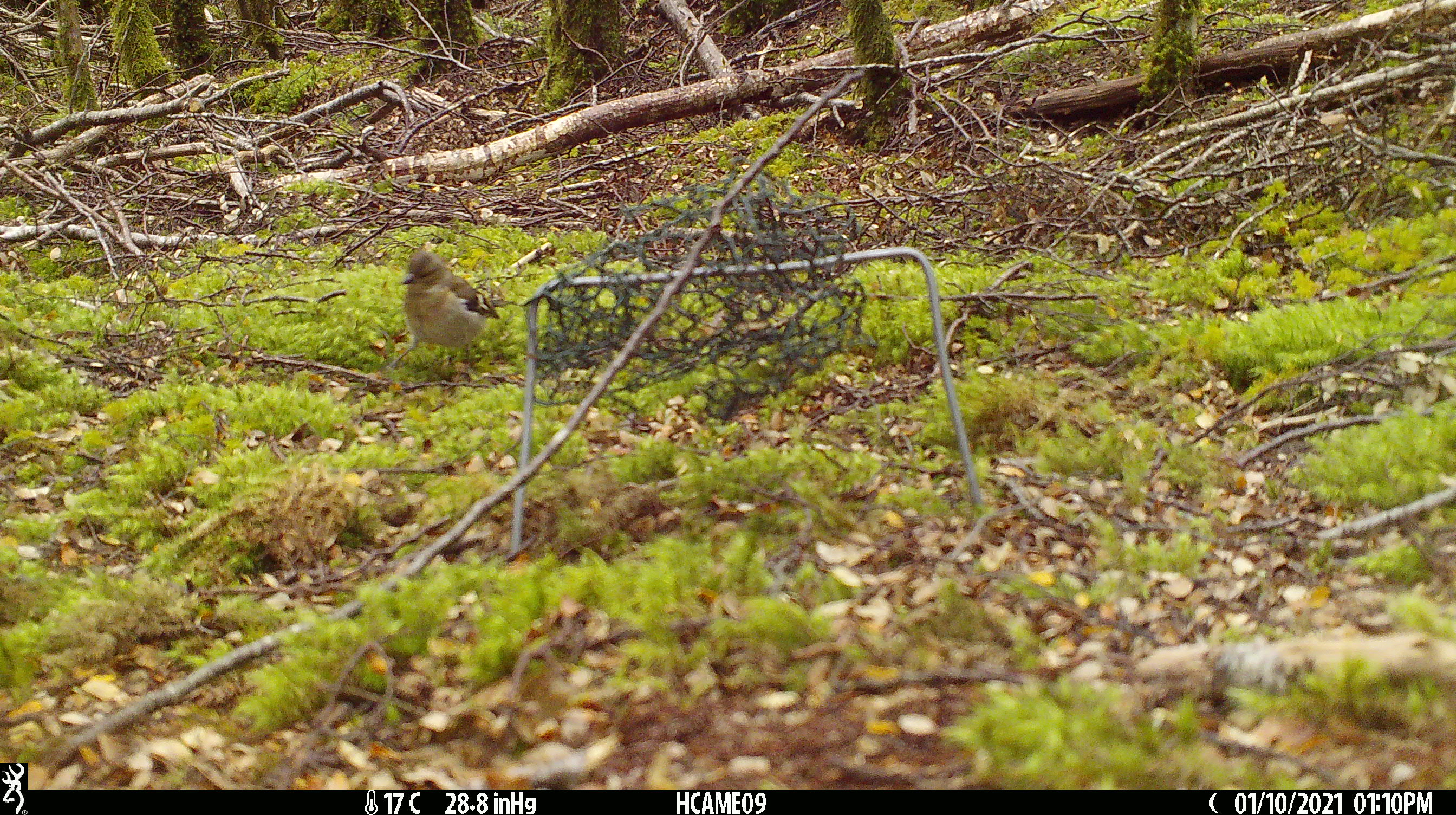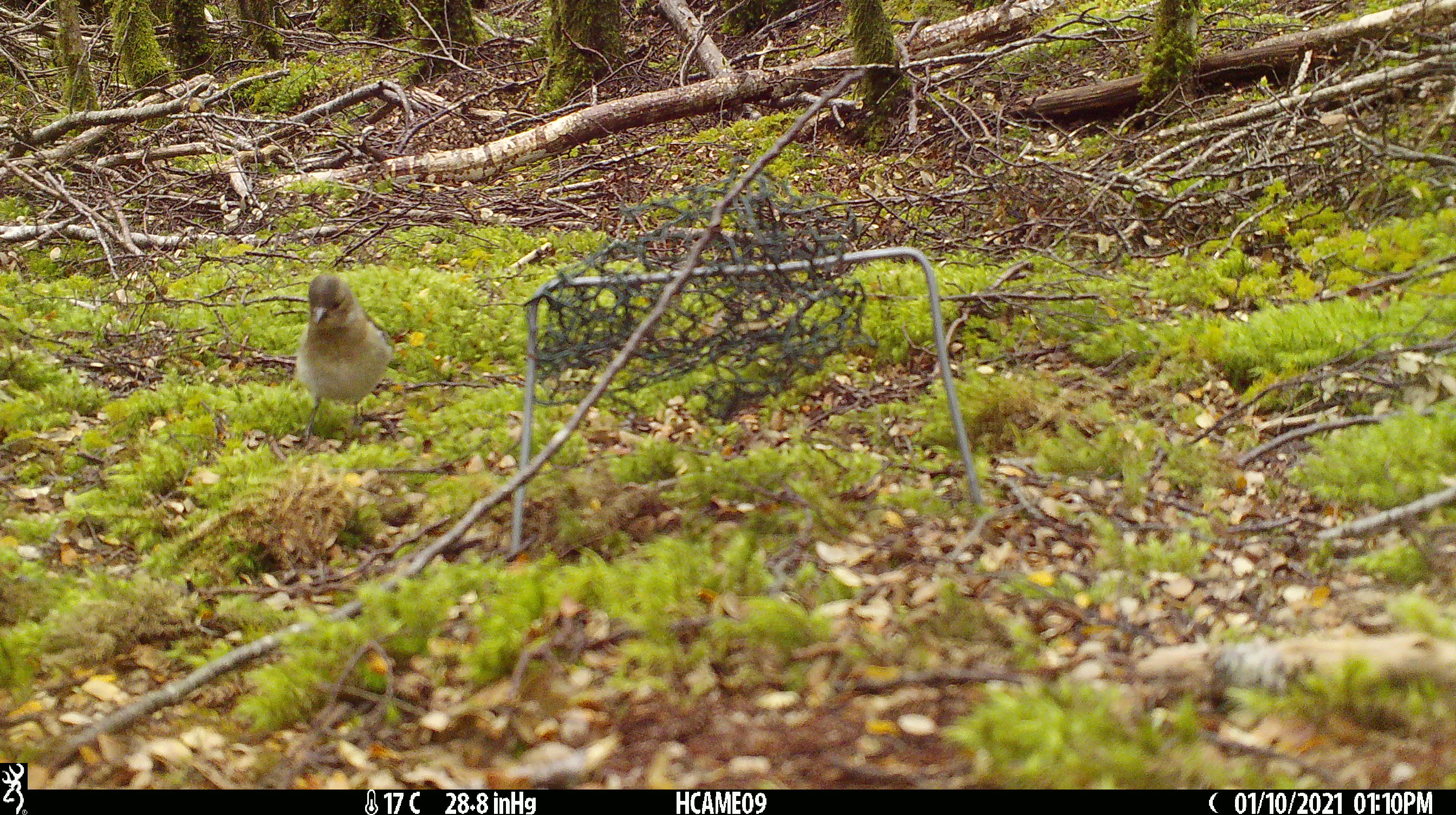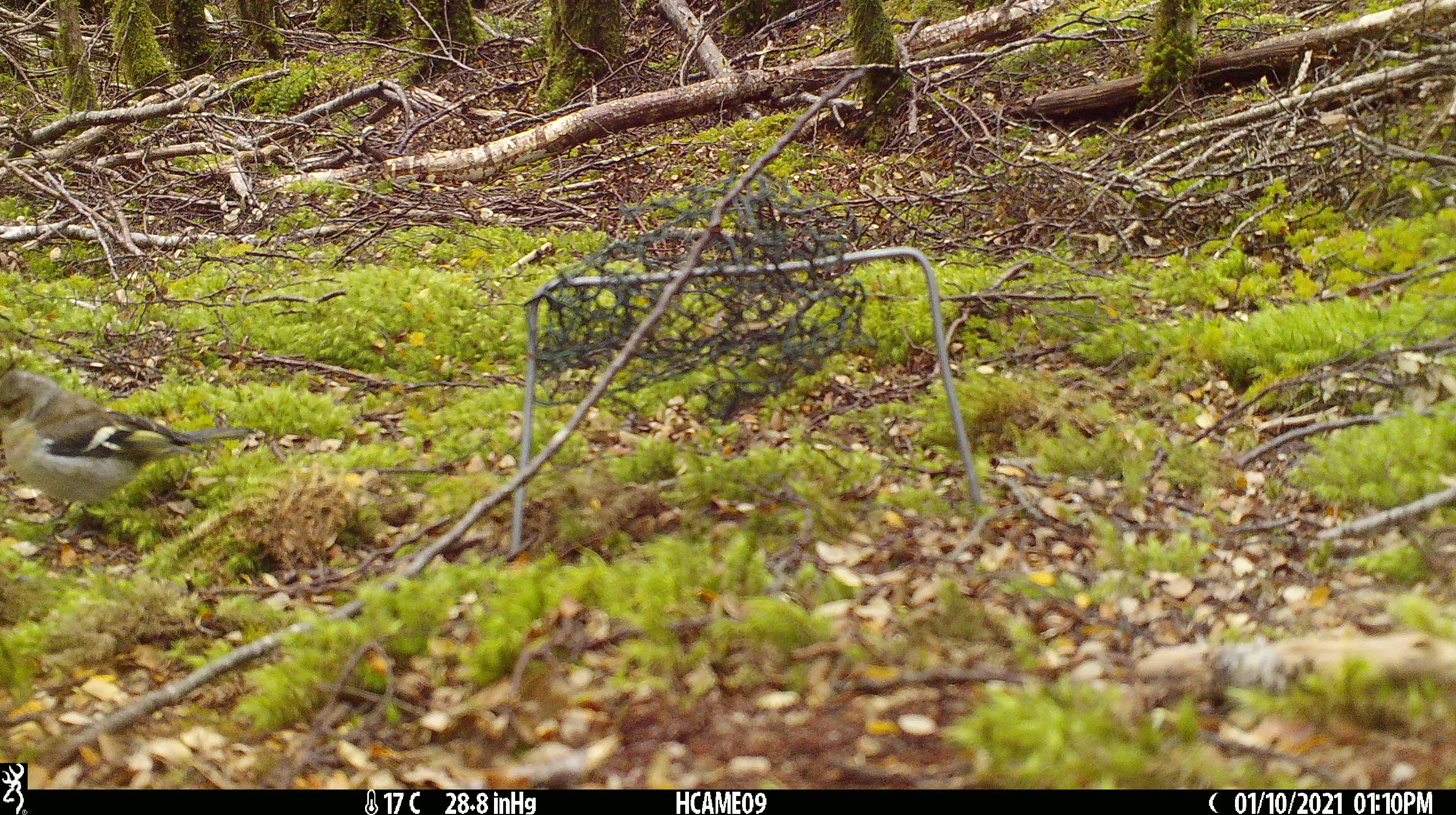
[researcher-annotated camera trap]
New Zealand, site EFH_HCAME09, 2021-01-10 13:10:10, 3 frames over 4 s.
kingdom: Animalia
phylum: Chordata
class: Aves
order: Passeriformes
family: Fringillidae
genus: Fringilla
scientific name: Fringilla coelebs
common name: common chaffinch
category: chaffinch